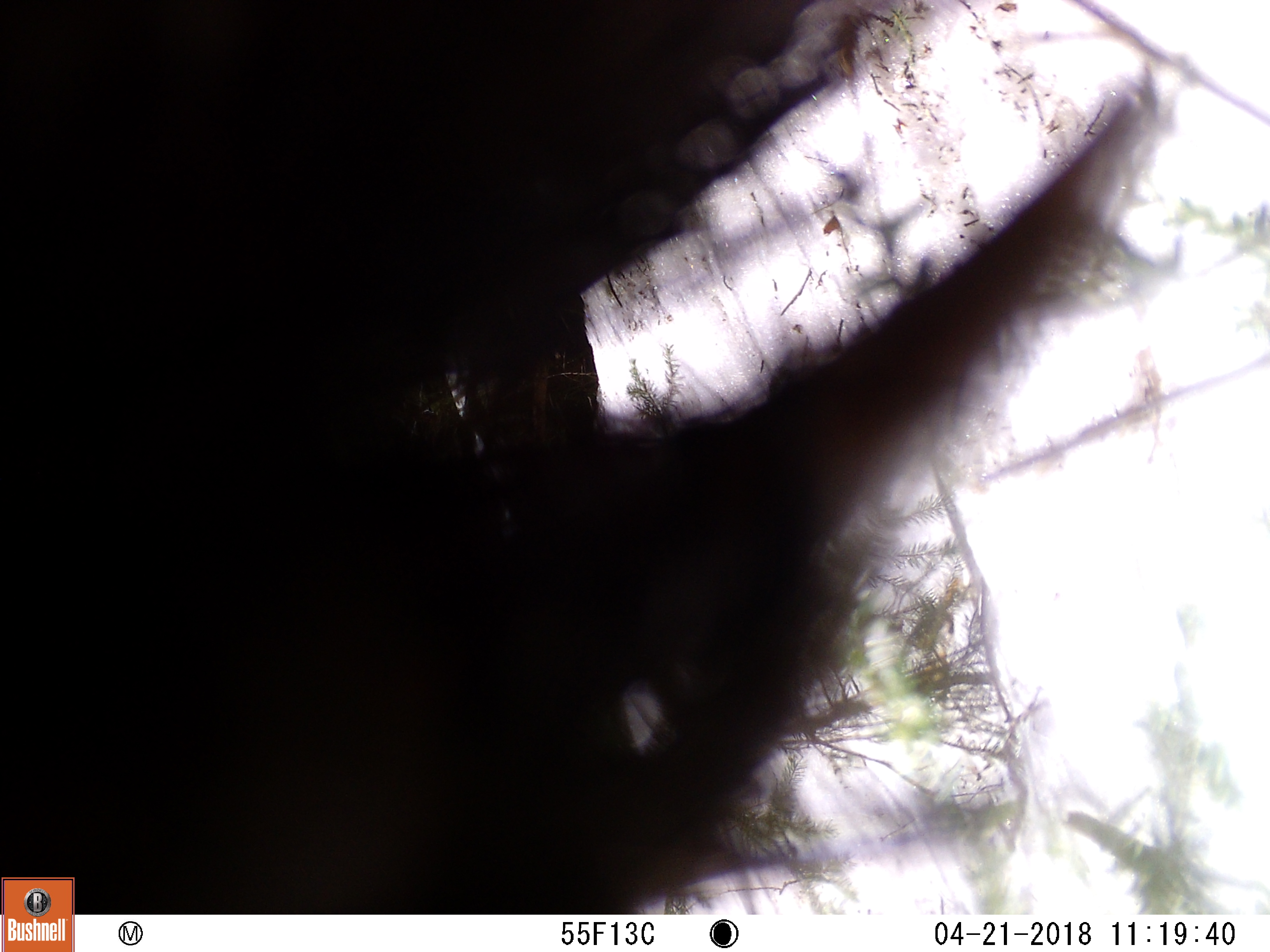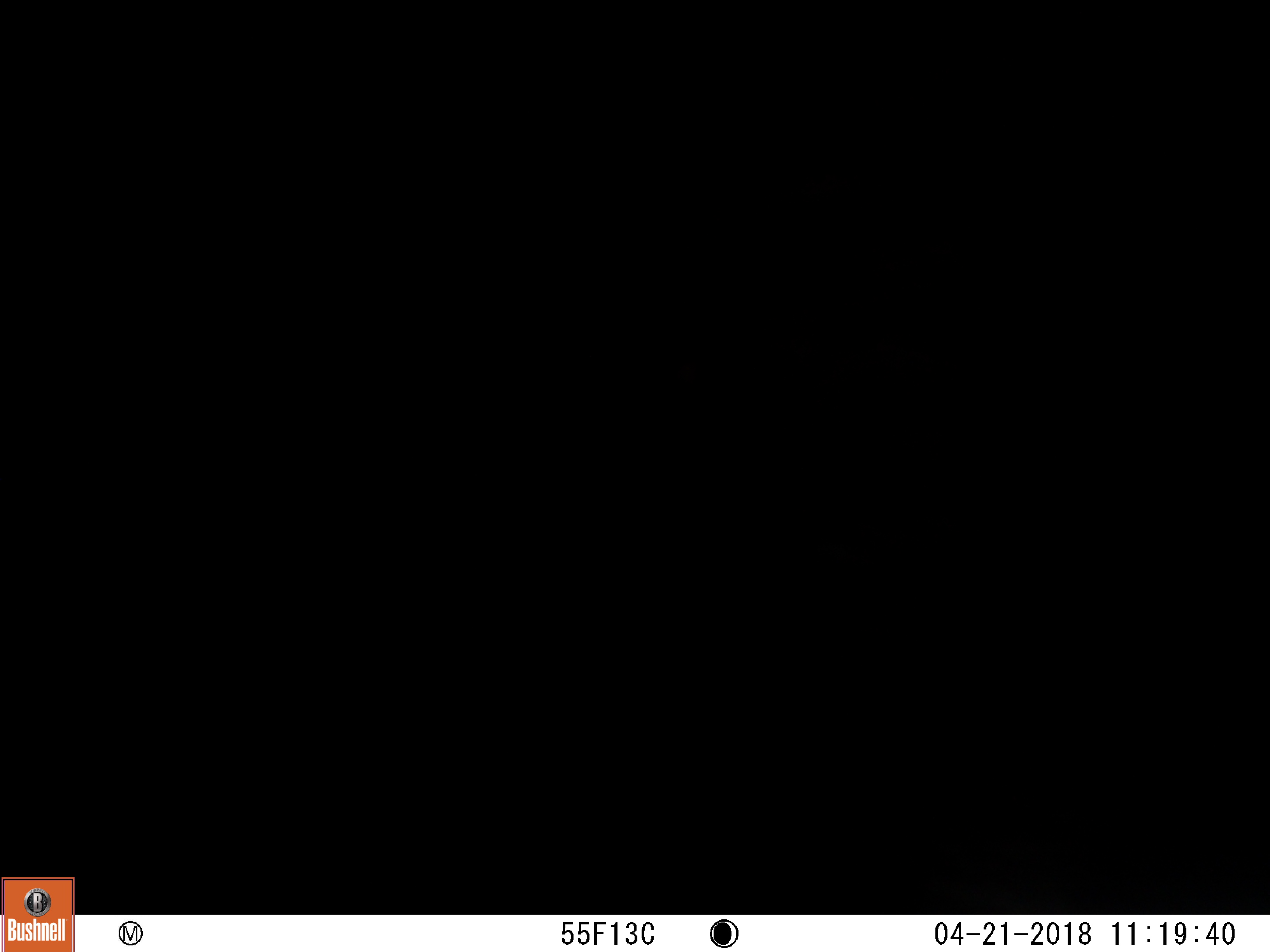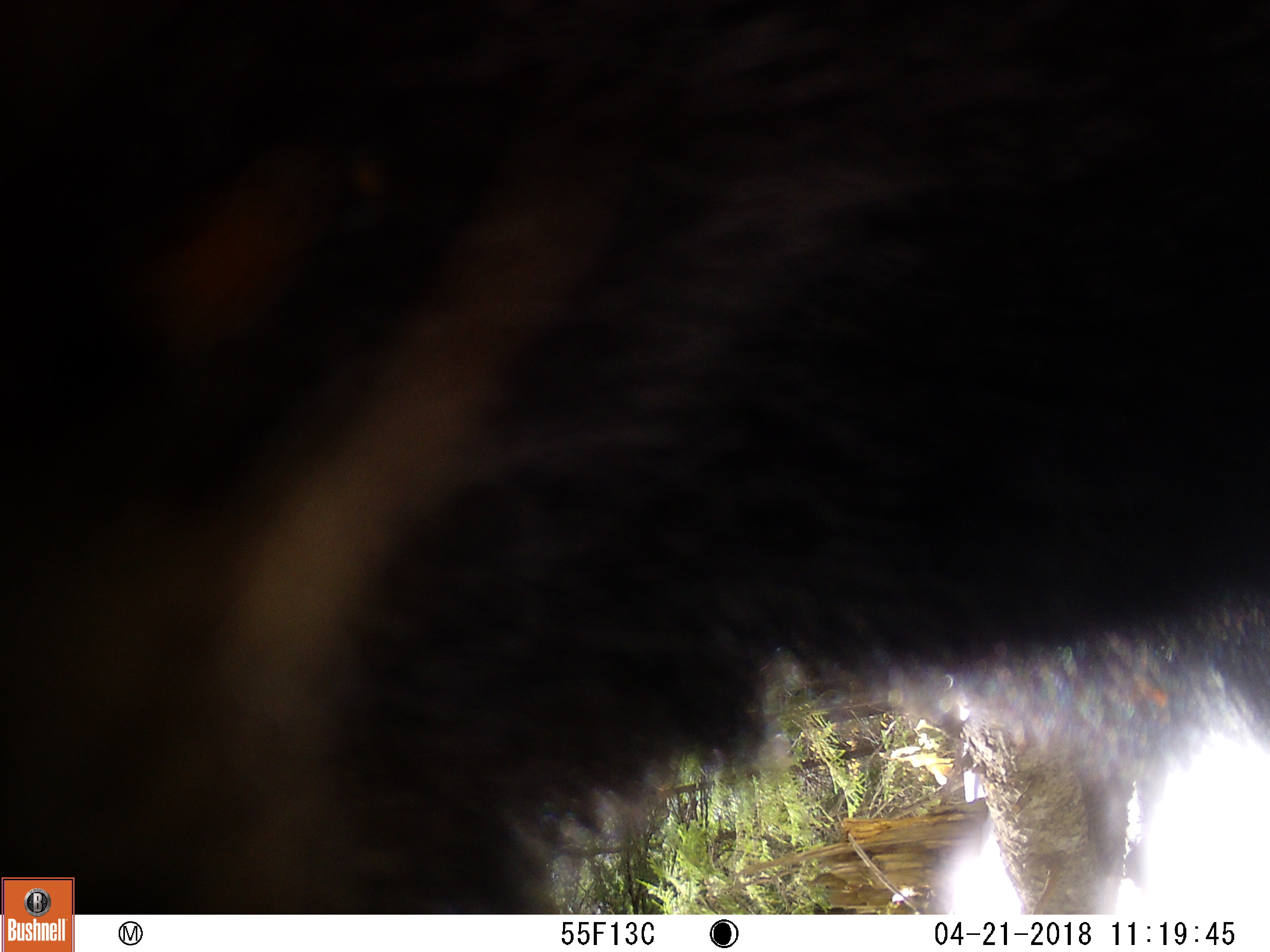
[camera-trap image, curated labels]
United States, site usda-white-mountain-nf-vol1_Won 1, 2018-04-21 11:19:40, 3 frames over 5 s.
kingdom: Animalia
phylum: Chordata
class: Mammalia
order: Carnivora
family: Ursidae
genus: Ursus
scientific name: Ursus americanus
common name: black bear